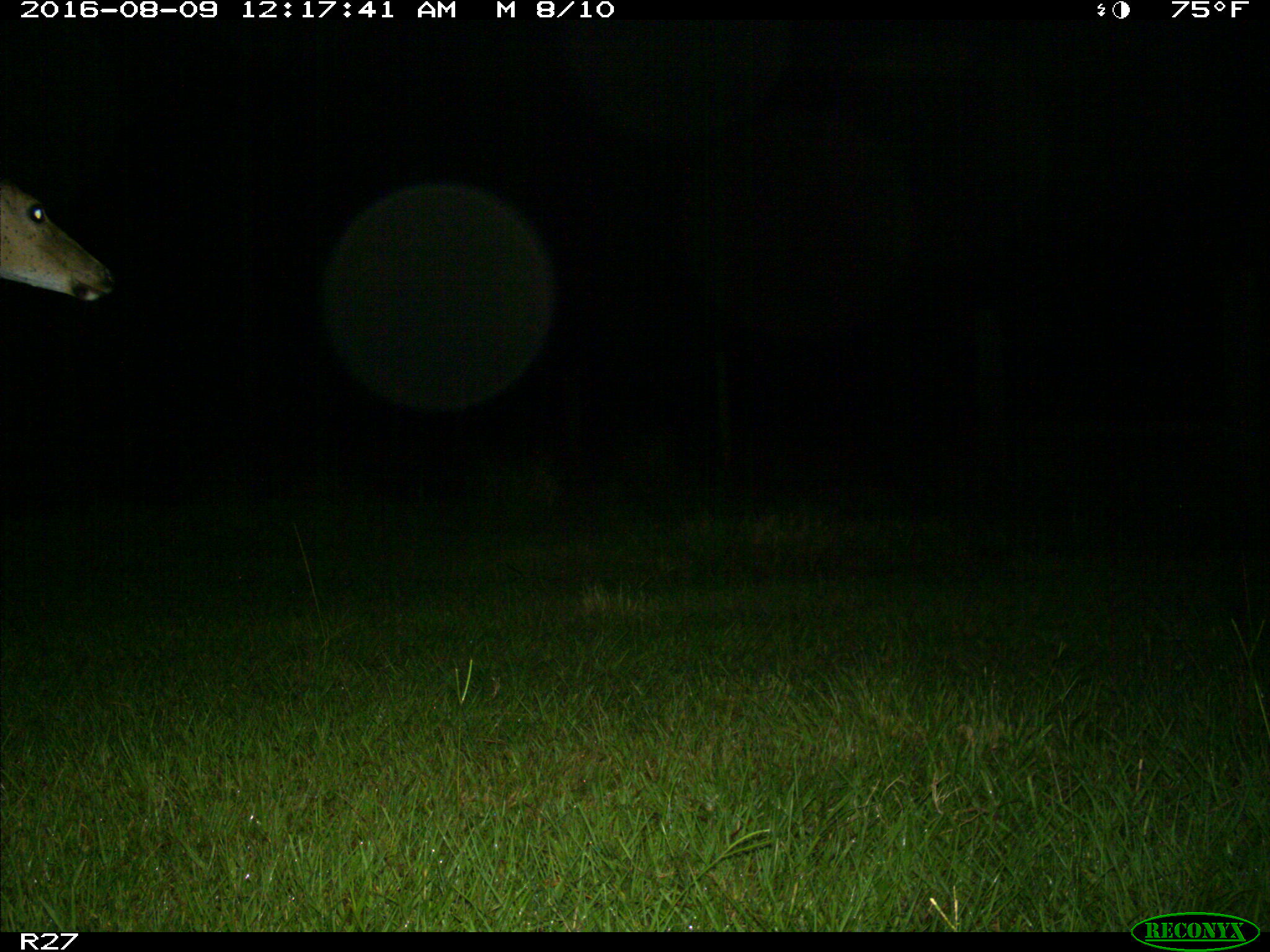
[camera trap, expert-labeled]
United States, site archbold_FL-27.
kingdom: Animalia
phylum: Chordata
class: Mammalia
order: Artiodactyla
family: Cervidae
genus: Odocoileus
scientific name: Odocoileus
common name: deer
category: unidentified deer